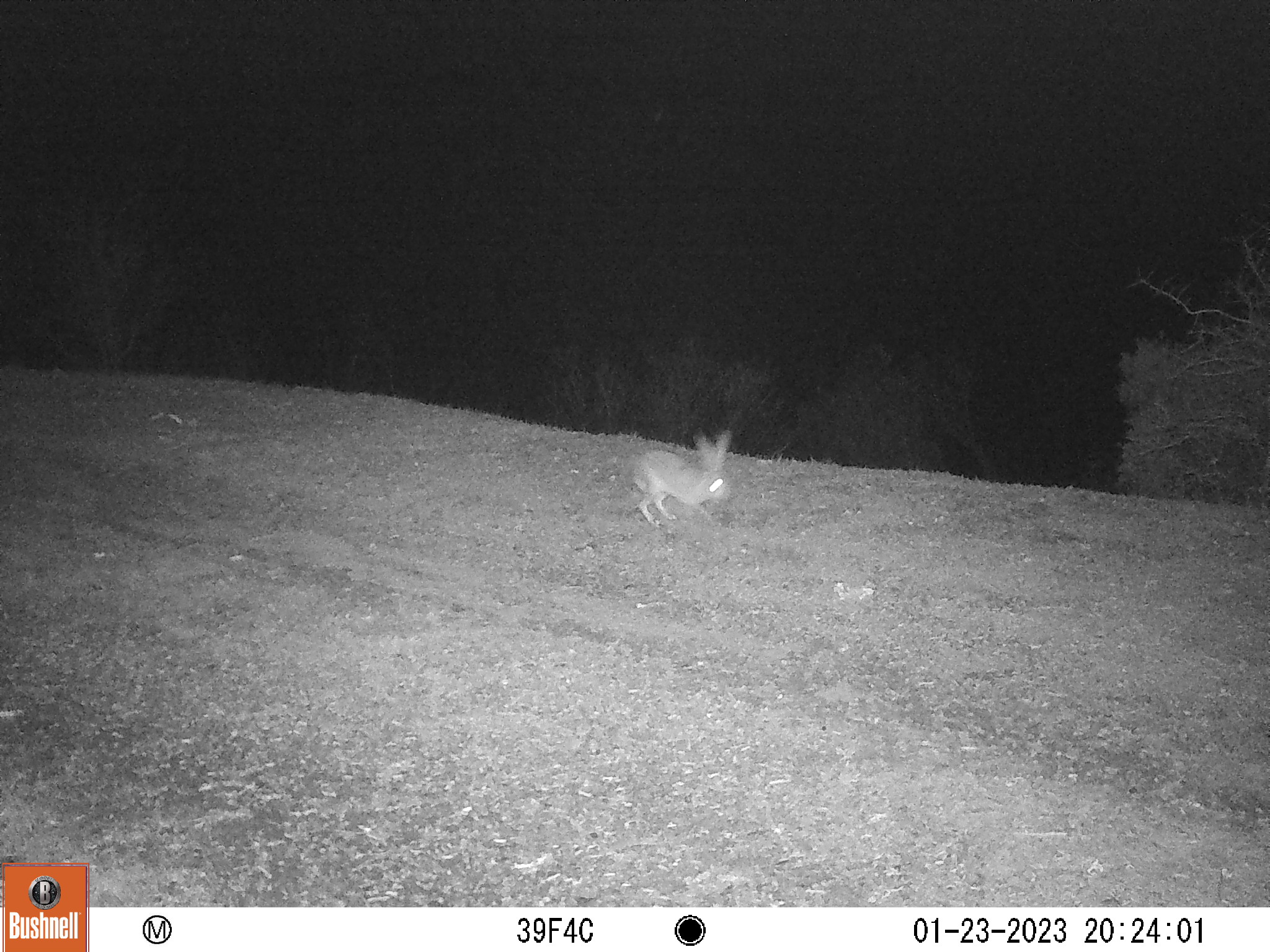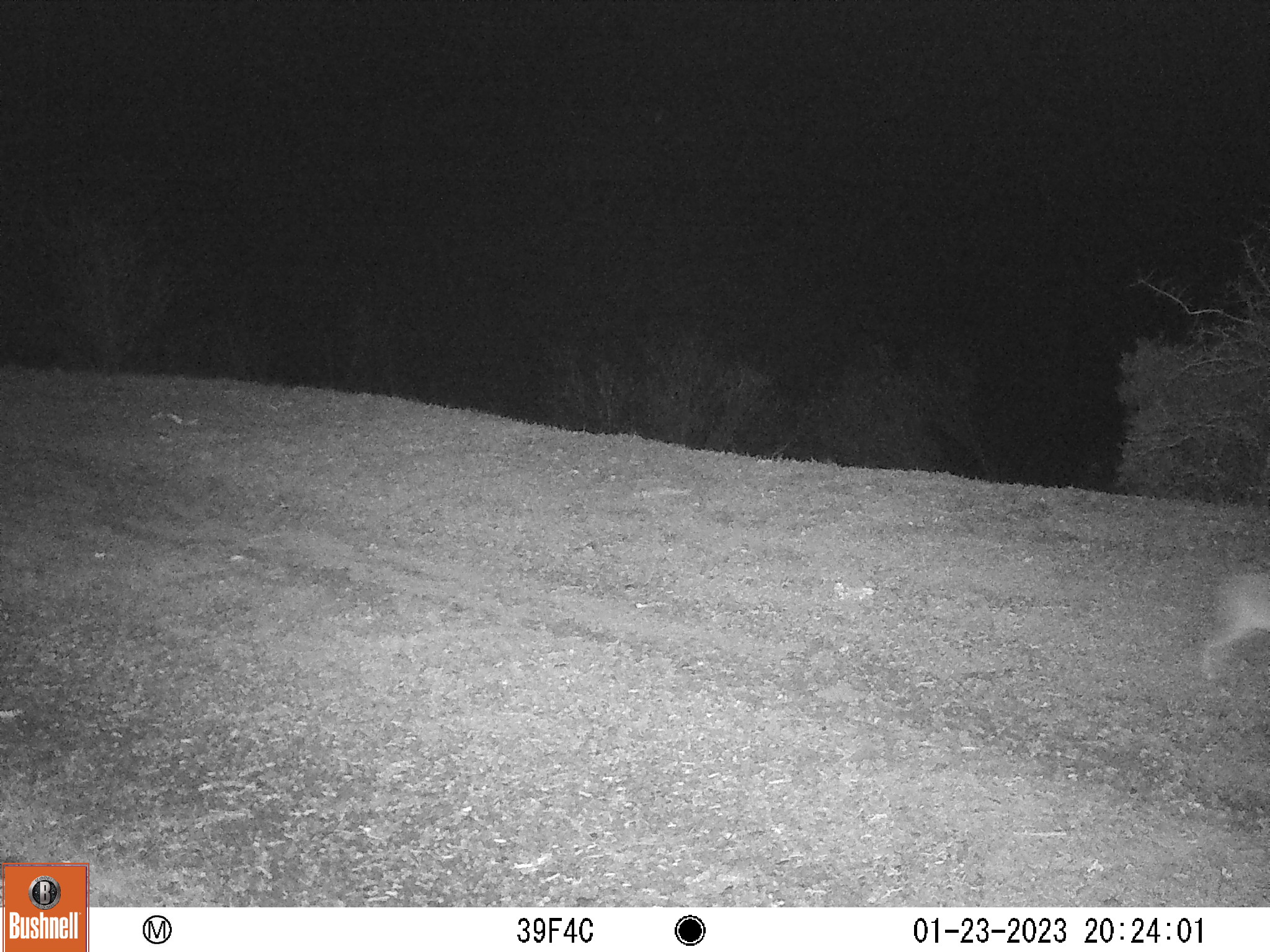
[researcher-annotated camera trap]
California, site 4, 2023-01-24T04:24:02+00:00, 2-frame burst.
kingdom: Animalia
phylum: Chordata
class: Mammalia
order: Lagomorpha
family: Leporidae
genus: Lepus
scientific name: Lepus californicus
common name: black-tailed jackrabbit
Black-tailed jackrabbit (Lepus californicus).